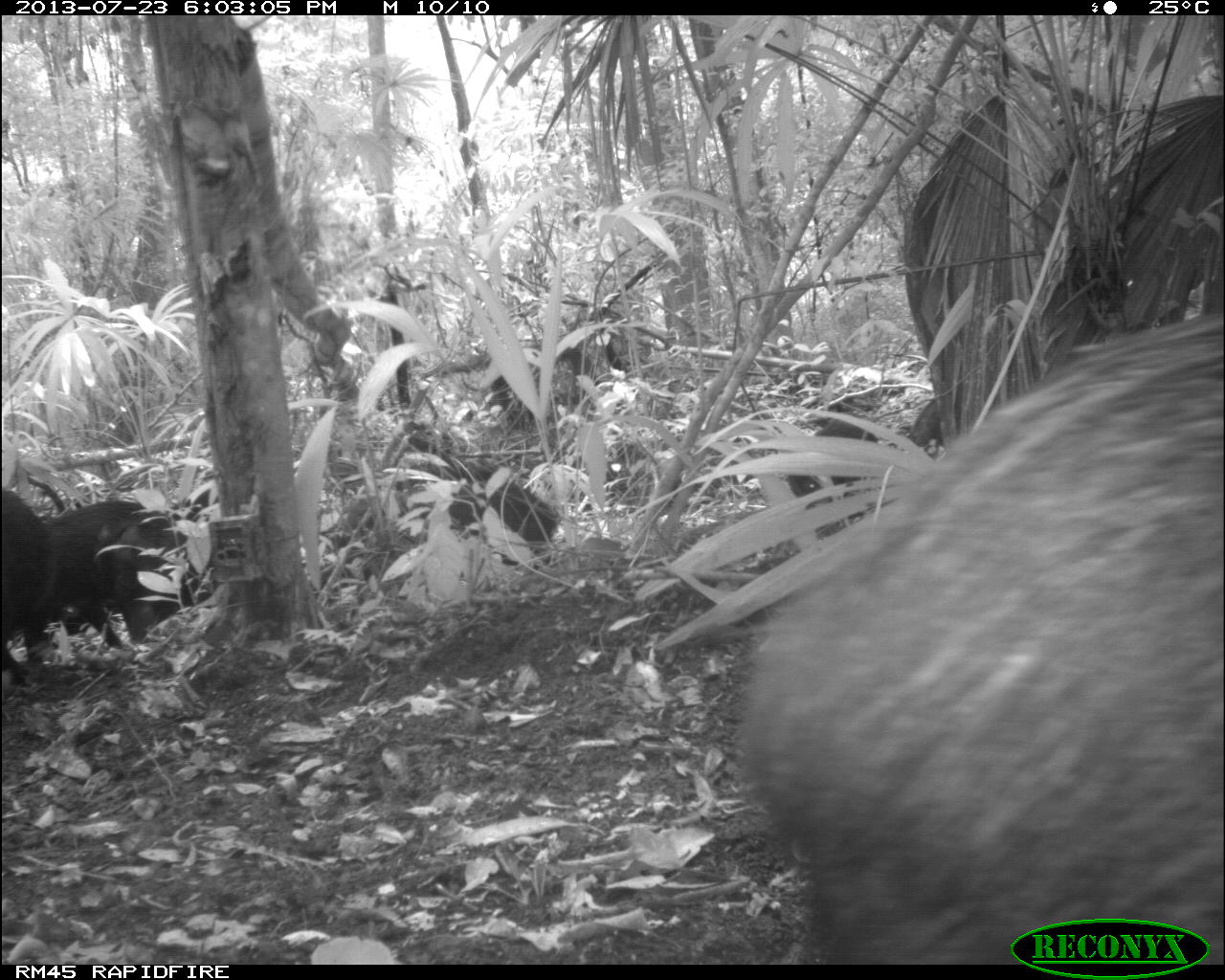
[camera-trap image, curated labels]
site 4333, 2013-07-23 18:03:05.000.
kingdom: Animalia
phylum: Chordata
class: Mammalia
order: Artiodactyla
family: Tayassuidae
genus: Tayassu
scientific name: Tayassu pecari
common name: white-lipped peccary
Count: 1.